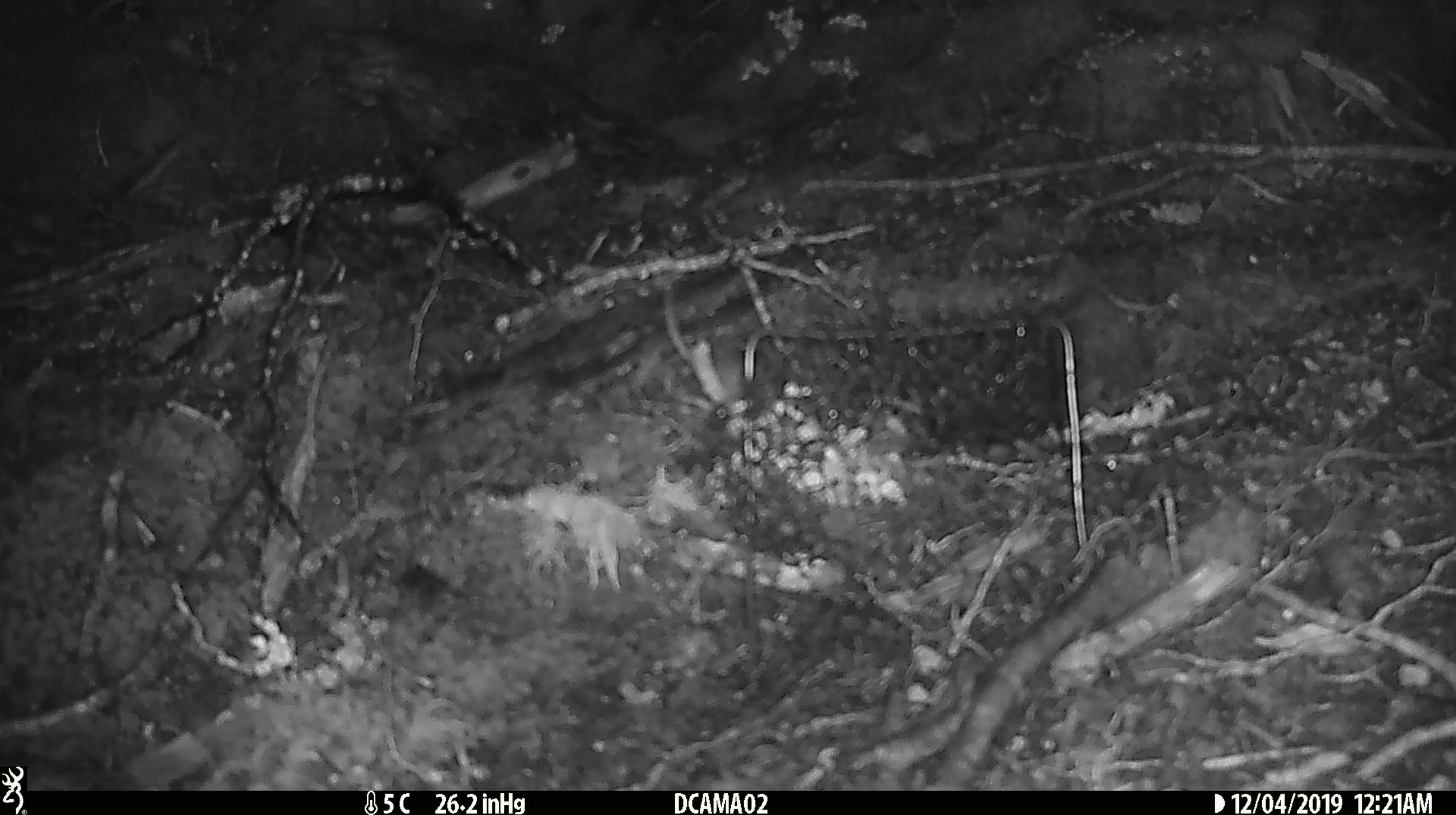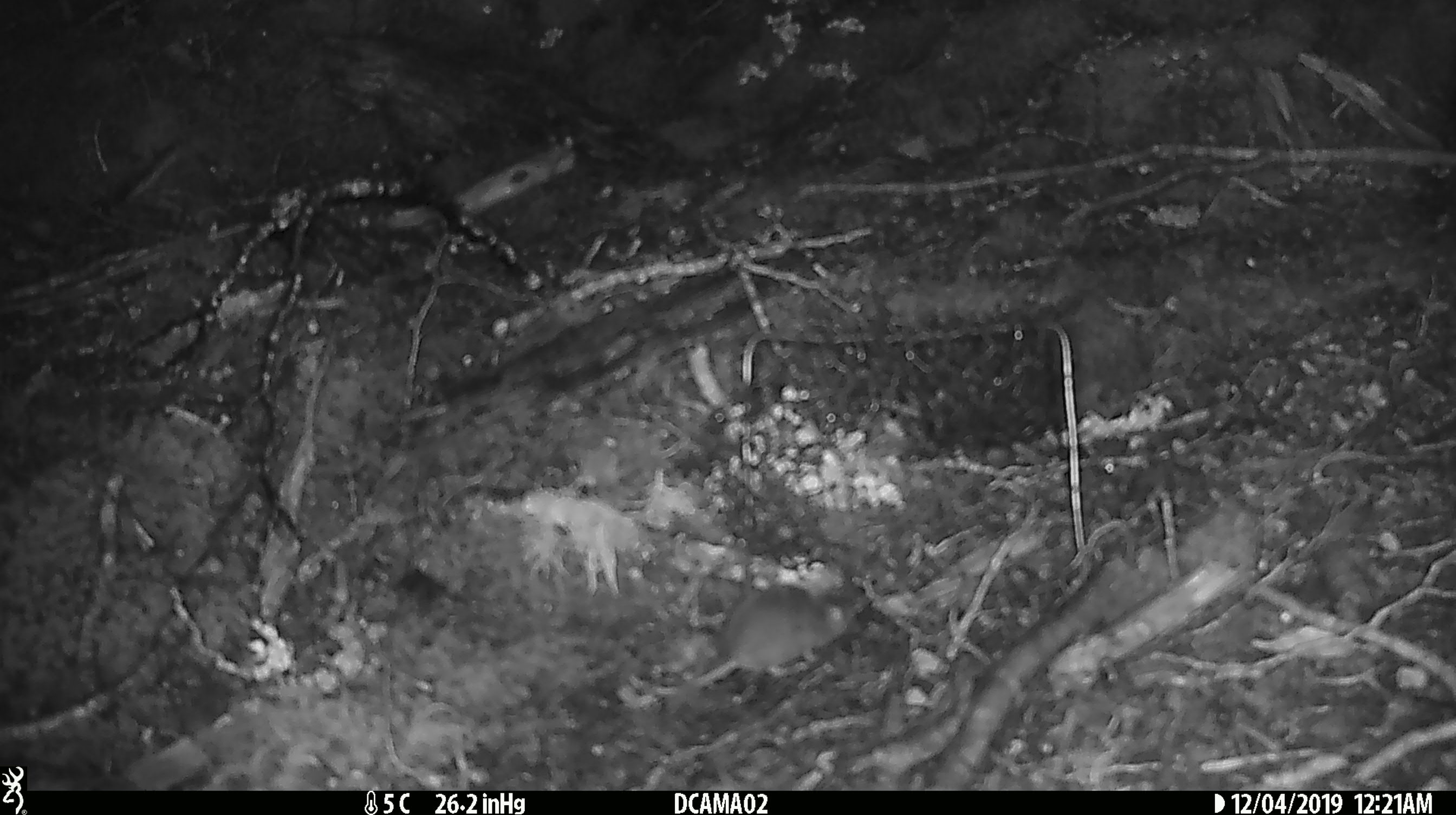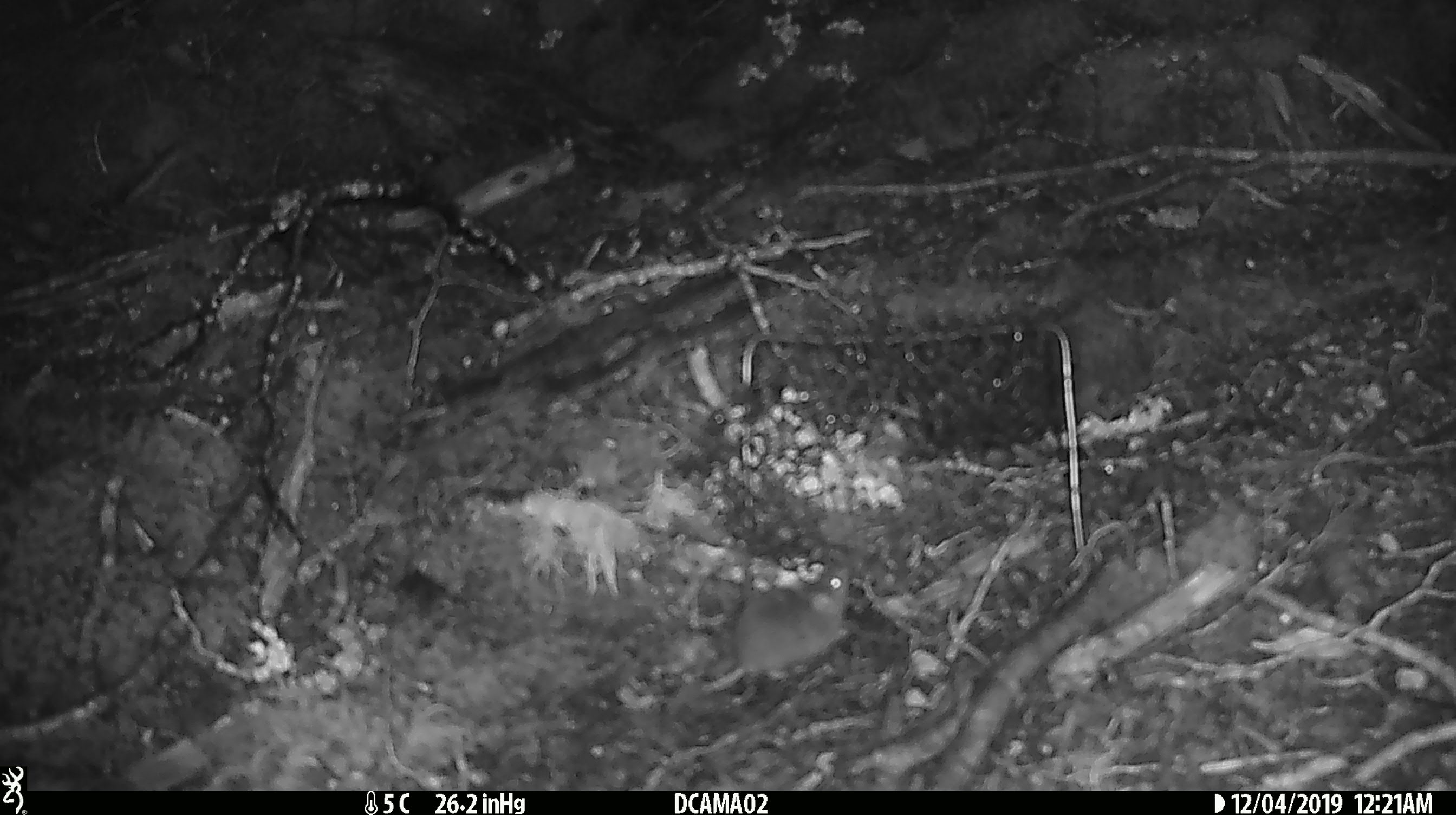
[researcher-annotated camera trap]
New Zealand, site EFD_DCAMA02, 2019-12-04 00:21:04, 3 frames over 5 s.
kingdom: Animalia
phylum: Chordata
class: Mammalia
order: Rodentia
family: Muridae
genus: Mus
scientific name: Mus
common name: mouse